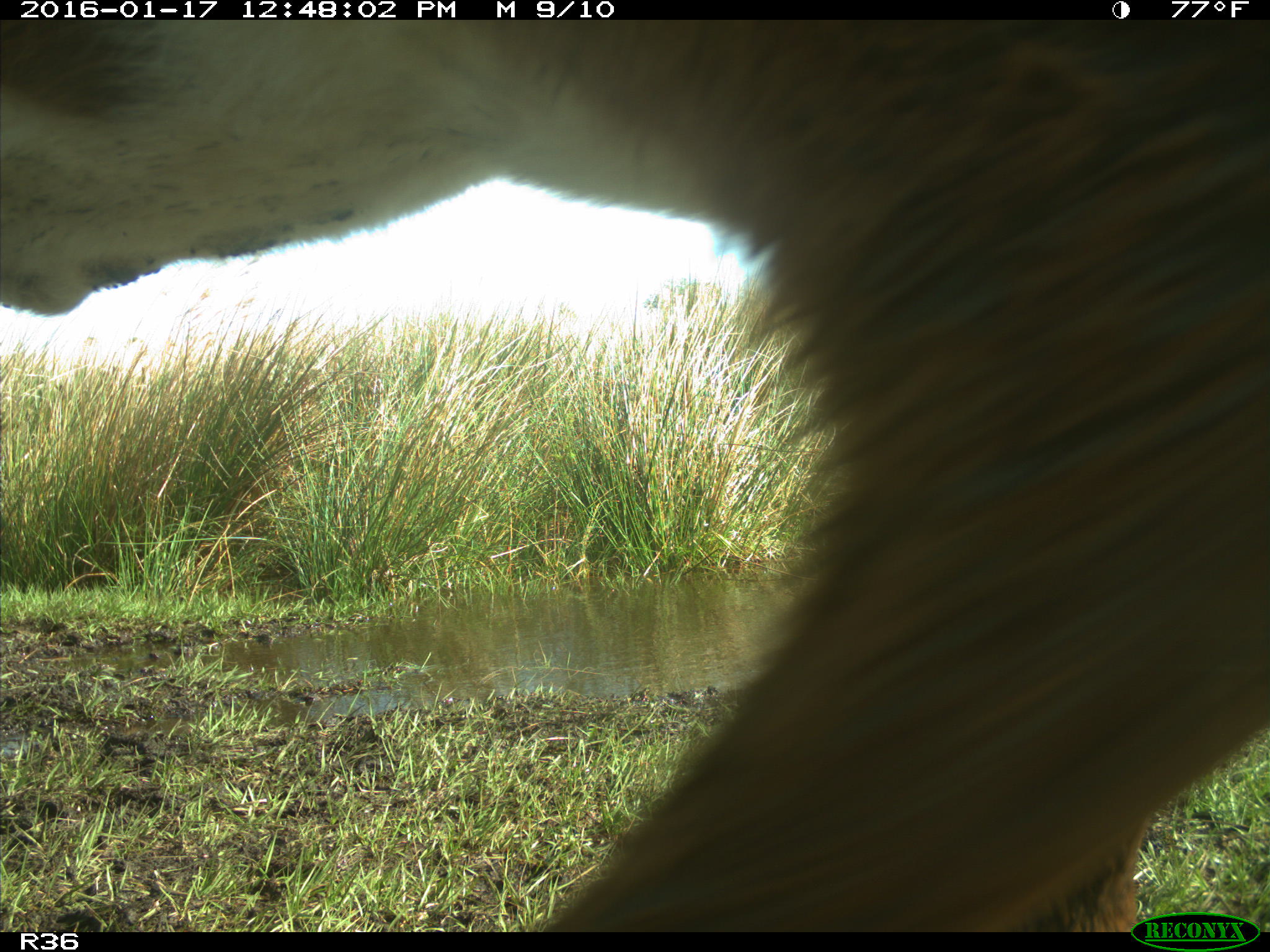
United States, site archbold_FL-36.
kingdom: Animalia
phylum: Chordata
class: Mammalia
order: Artiodactyla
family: Bovidae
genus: Bos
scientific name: Bos taurus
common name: domestic cow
Bos taurus (domestic cow).